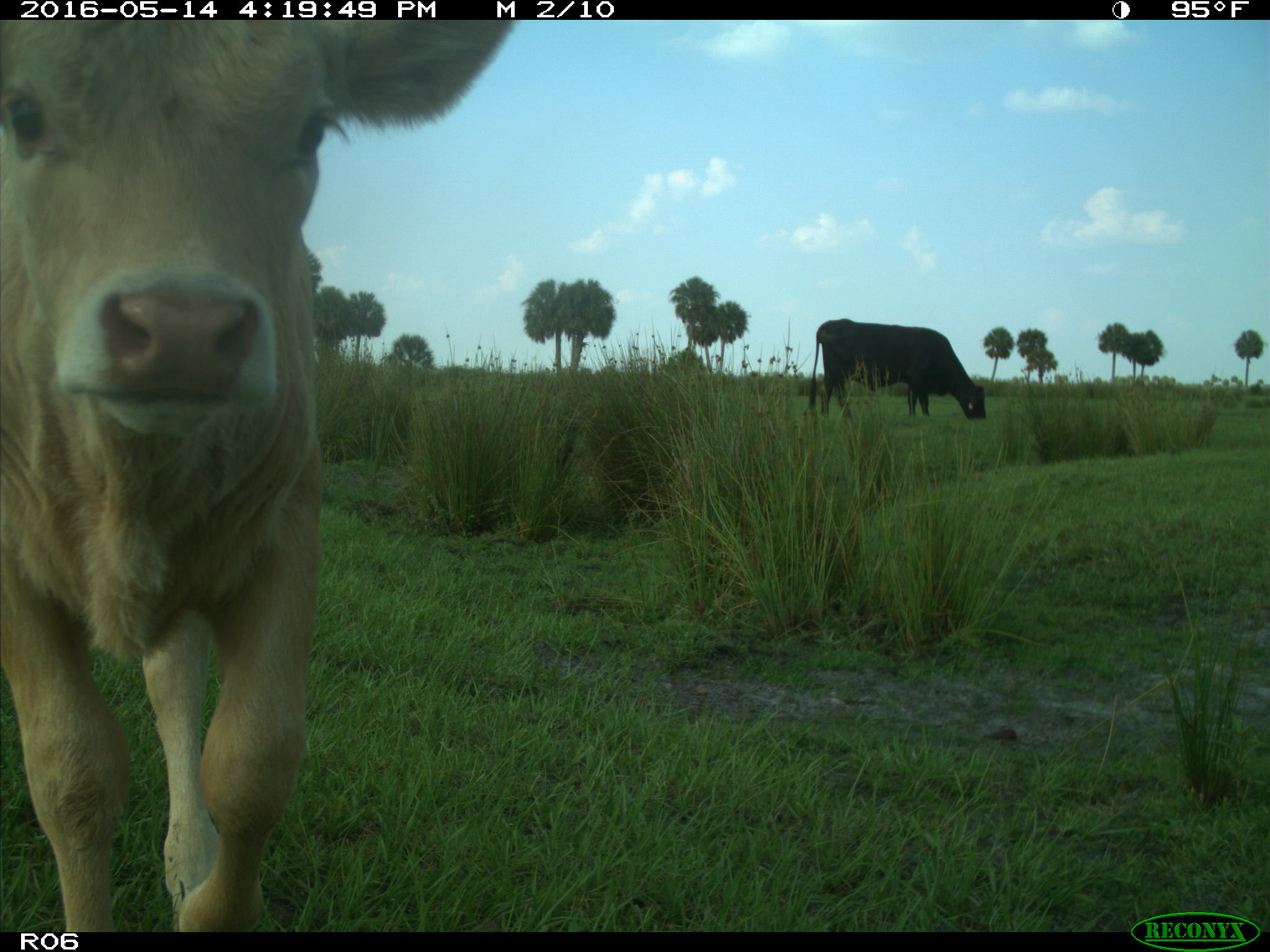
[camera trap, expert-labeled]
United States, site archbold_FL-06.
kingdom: Animalia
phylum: Chordata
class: Mammalia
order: Artiodactyla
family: Bovidae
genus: Bos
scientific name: Bos taurus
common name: domestic cow